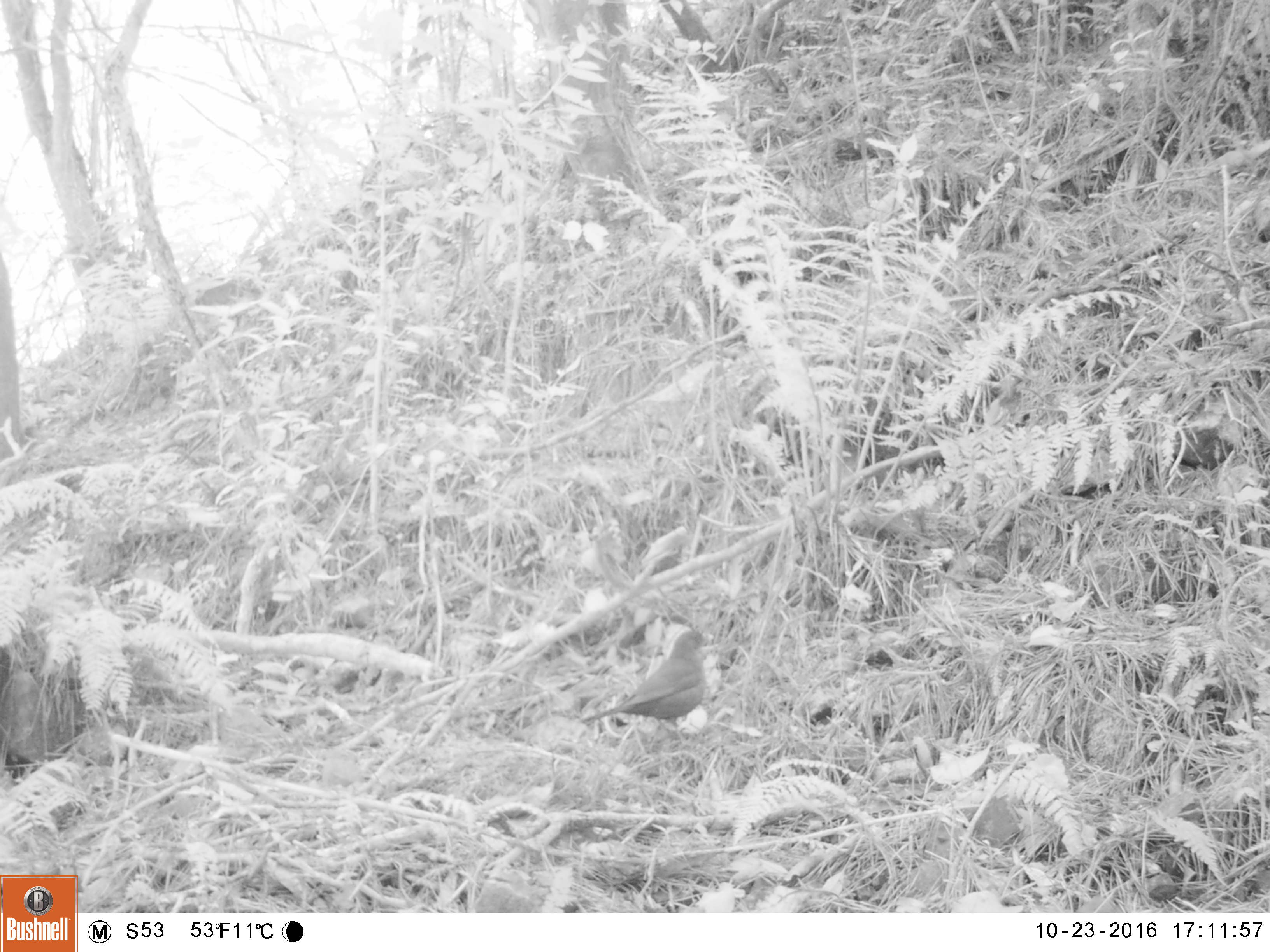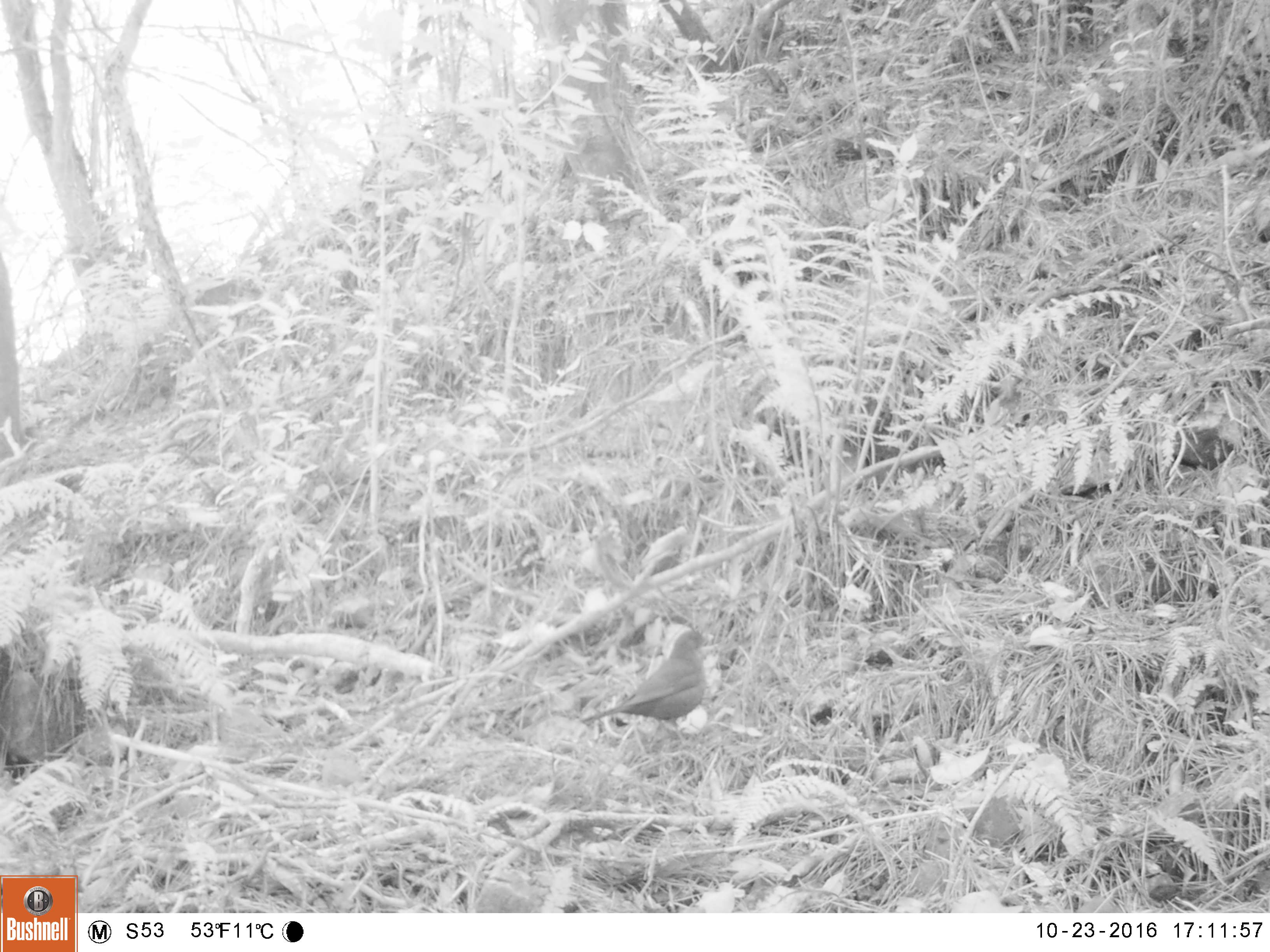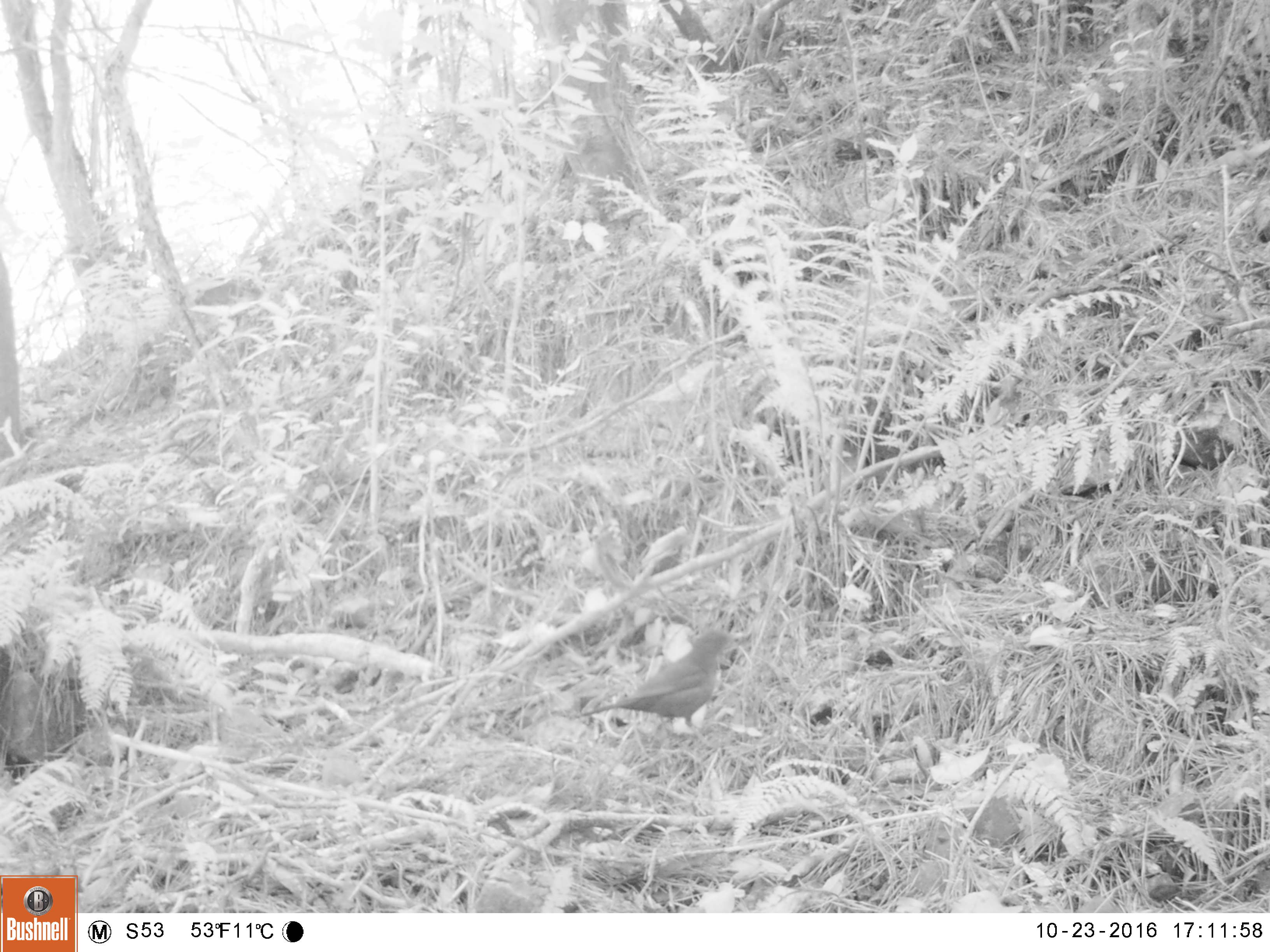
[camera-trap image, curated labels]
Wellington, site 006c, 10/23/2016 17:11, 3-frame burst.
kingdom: Animalia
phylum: Chordata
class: Aves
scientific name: Aves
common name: bird